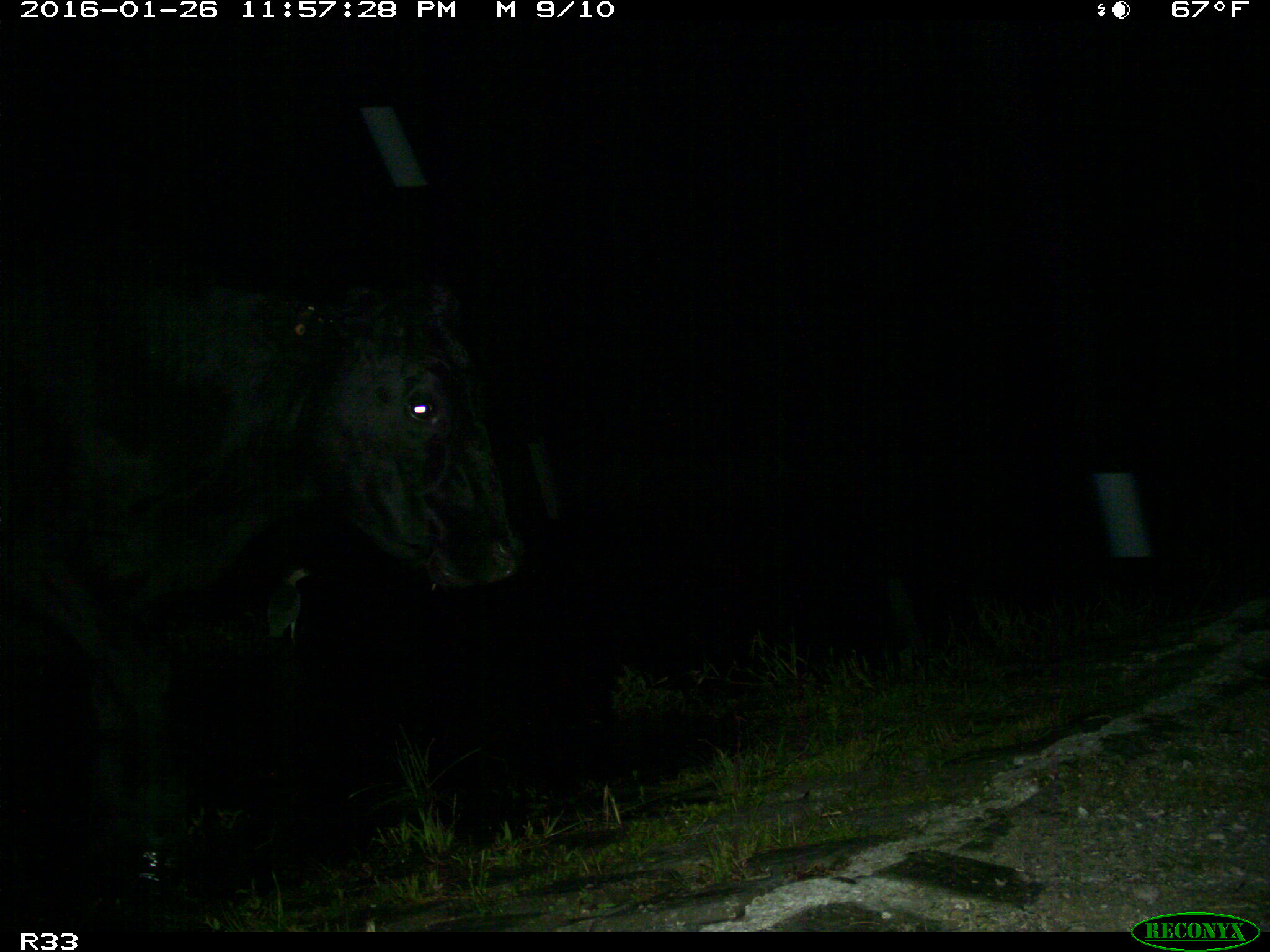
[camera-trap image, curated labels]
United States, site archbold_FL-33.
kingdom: Animalia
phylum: Chordata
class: Mammalia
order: Artiodactyla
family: Bovidae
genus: Bos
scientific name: Bos taurus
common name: domestic cow